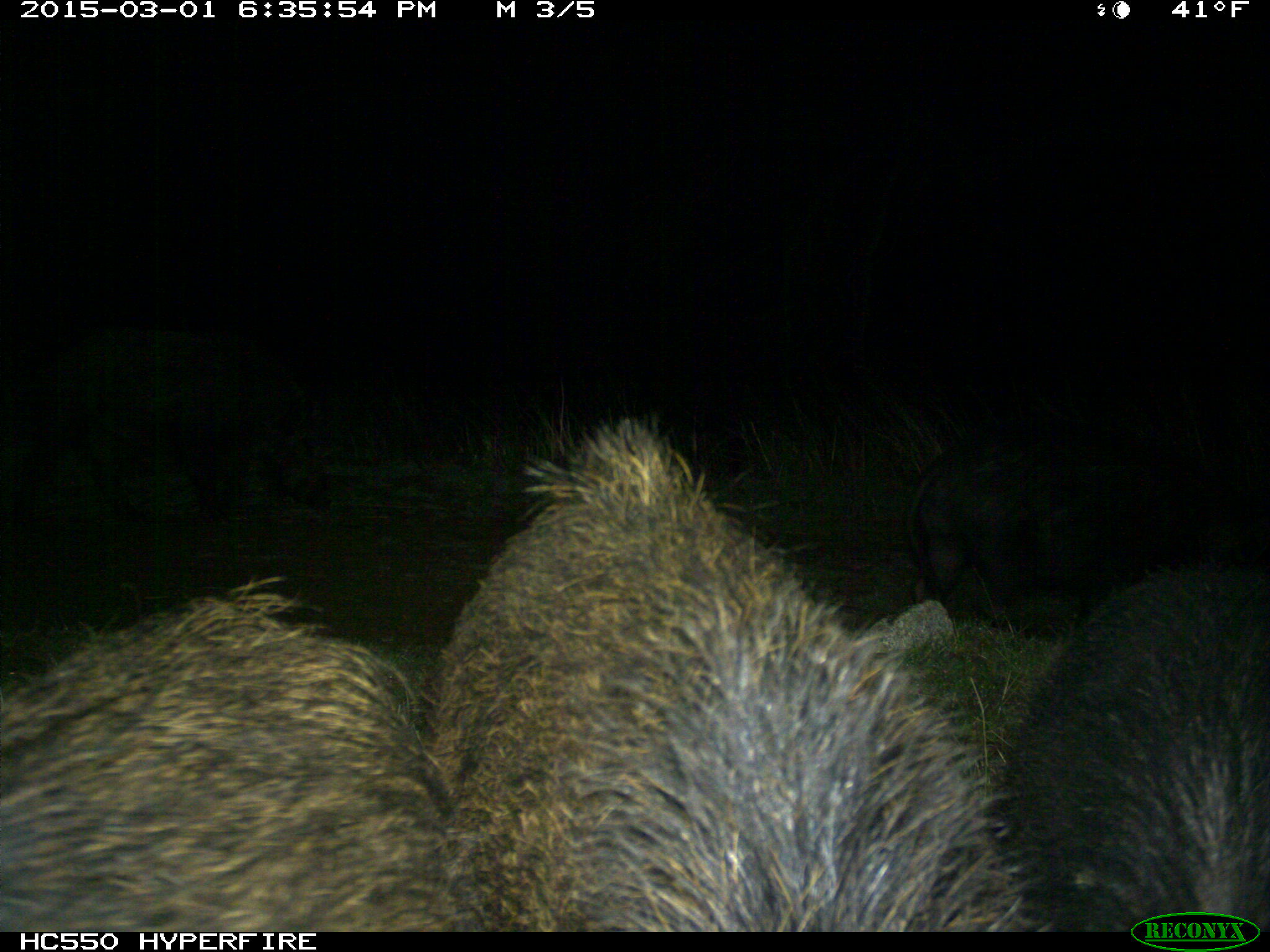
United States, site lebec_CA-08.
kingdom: Animalia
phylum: Chordata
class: Mammalia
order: Artiodactyla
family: Suidae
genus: Sus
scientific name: Sus scrofa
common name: wild boar